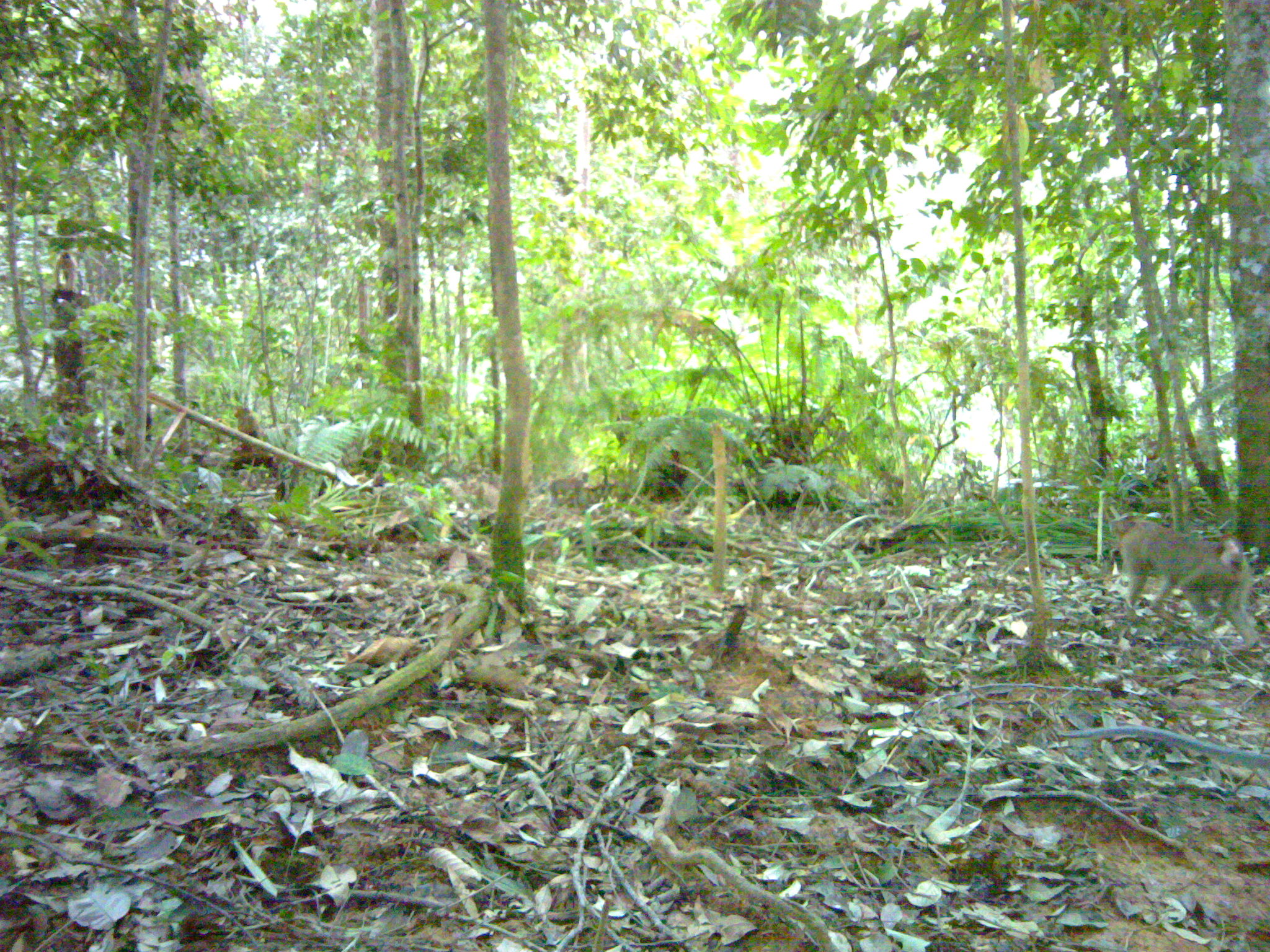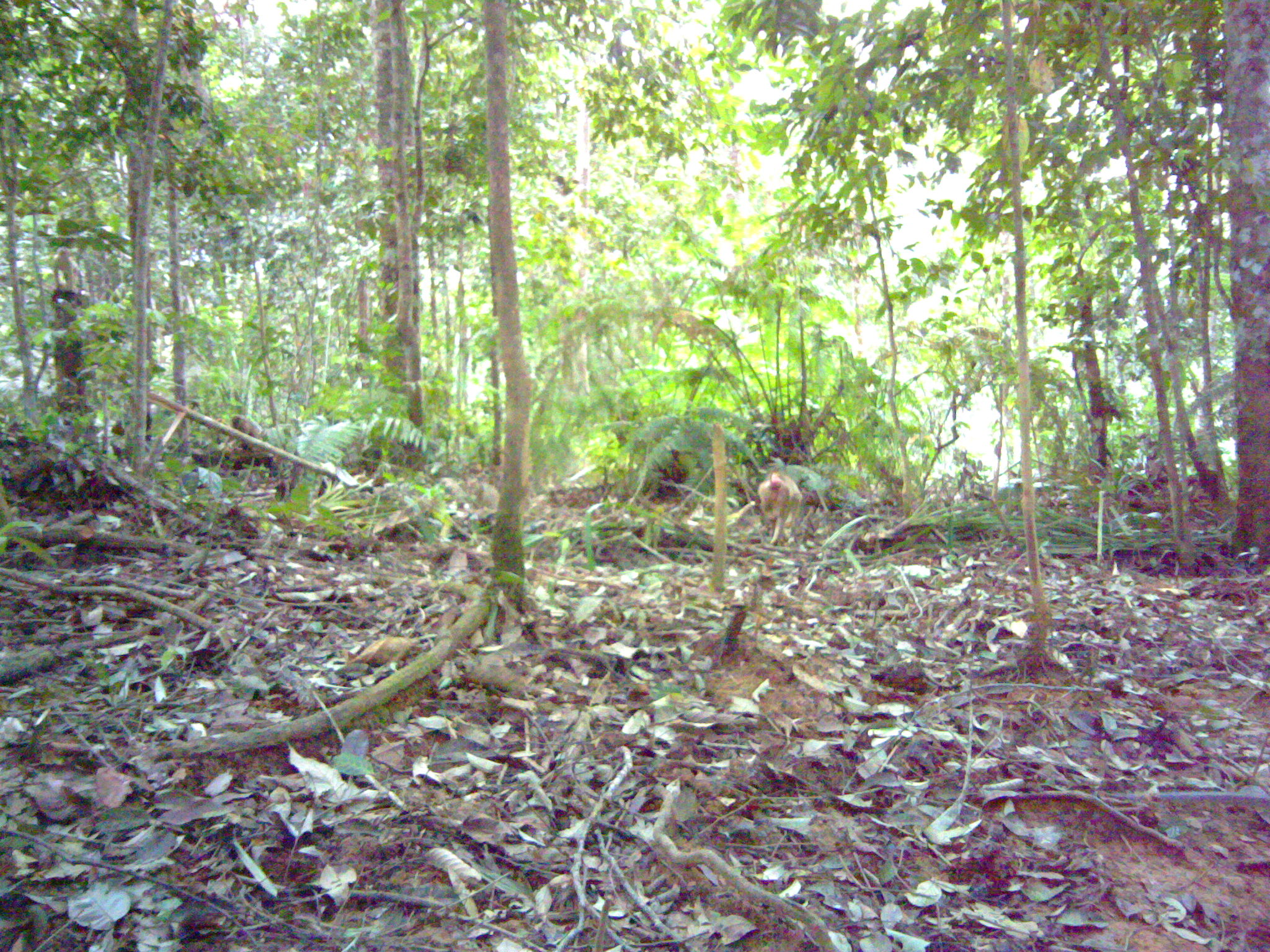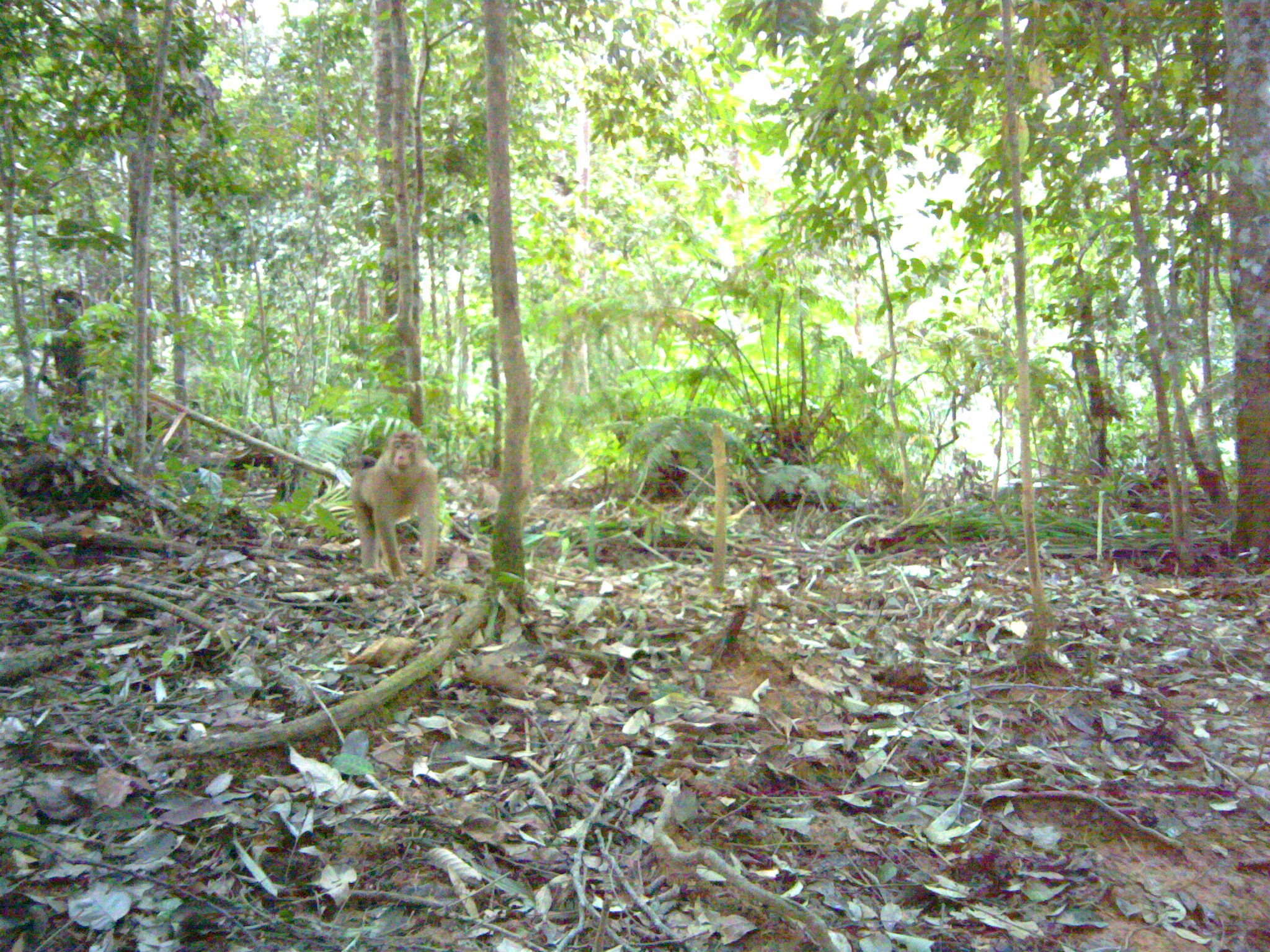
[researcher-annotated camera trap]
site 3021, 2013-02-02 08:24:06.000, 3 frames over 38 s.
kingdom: Animalia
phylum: Chordata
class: Mammalia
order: Primates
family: Cercopithecidae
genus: Macaca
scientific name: Macaca nemestrina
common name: southern pig-tailed macaque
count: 3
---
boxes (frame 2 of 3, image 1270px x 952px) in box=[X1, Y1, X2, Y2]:
macaca nemestrina: box=[756, 469, 803, 545]; box=[49, 245, 87, 293]; box=[226, 413, 262, 450]